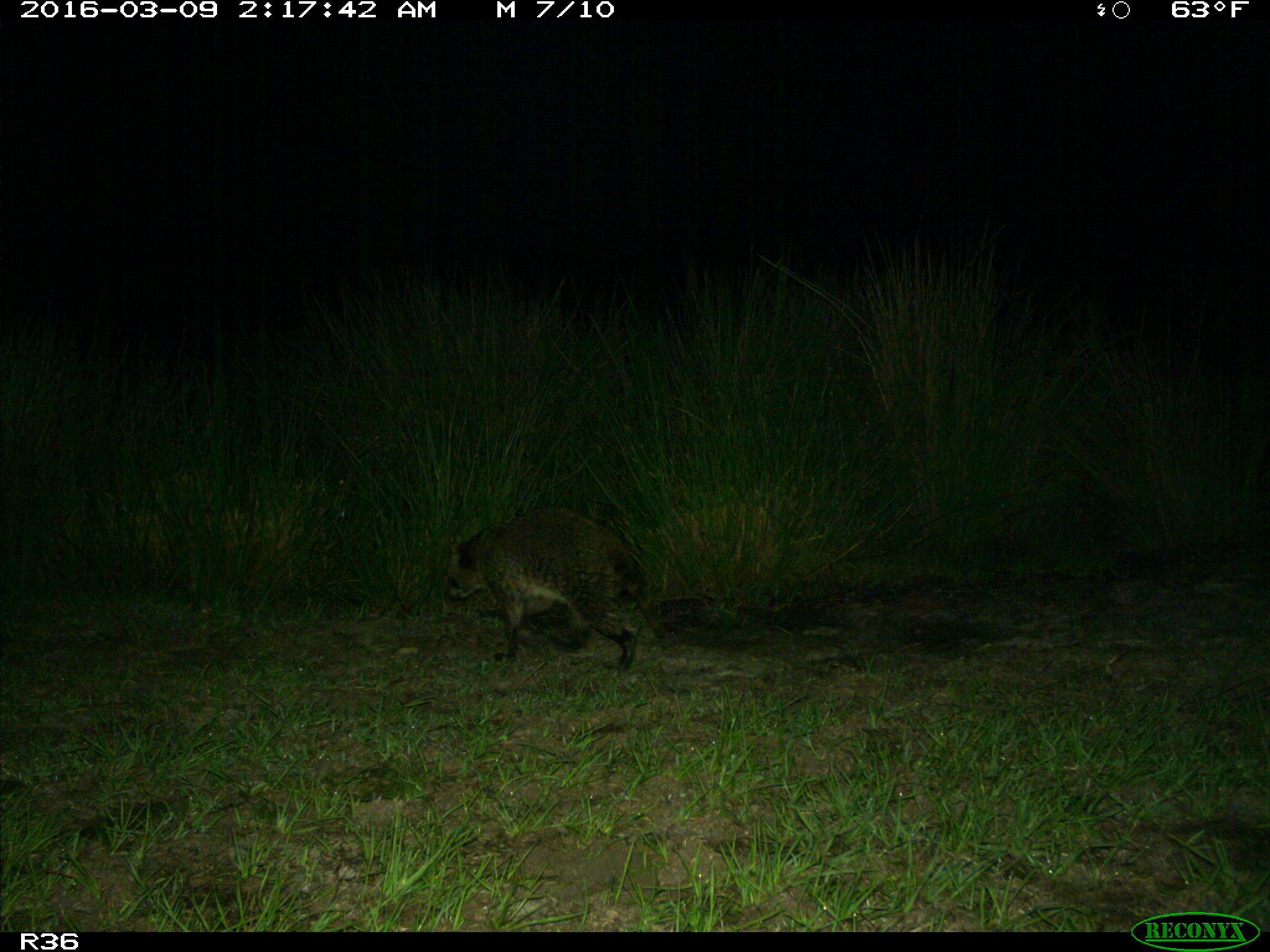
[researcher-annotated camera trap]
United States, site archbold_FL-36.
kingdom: Animalia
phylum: Chordata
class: Mammalia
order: Carnivora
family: Procyonidae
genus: Procyon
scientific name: Procyon lotor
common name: common raccoon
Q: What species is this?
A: Procyon lotor (common raccoon).